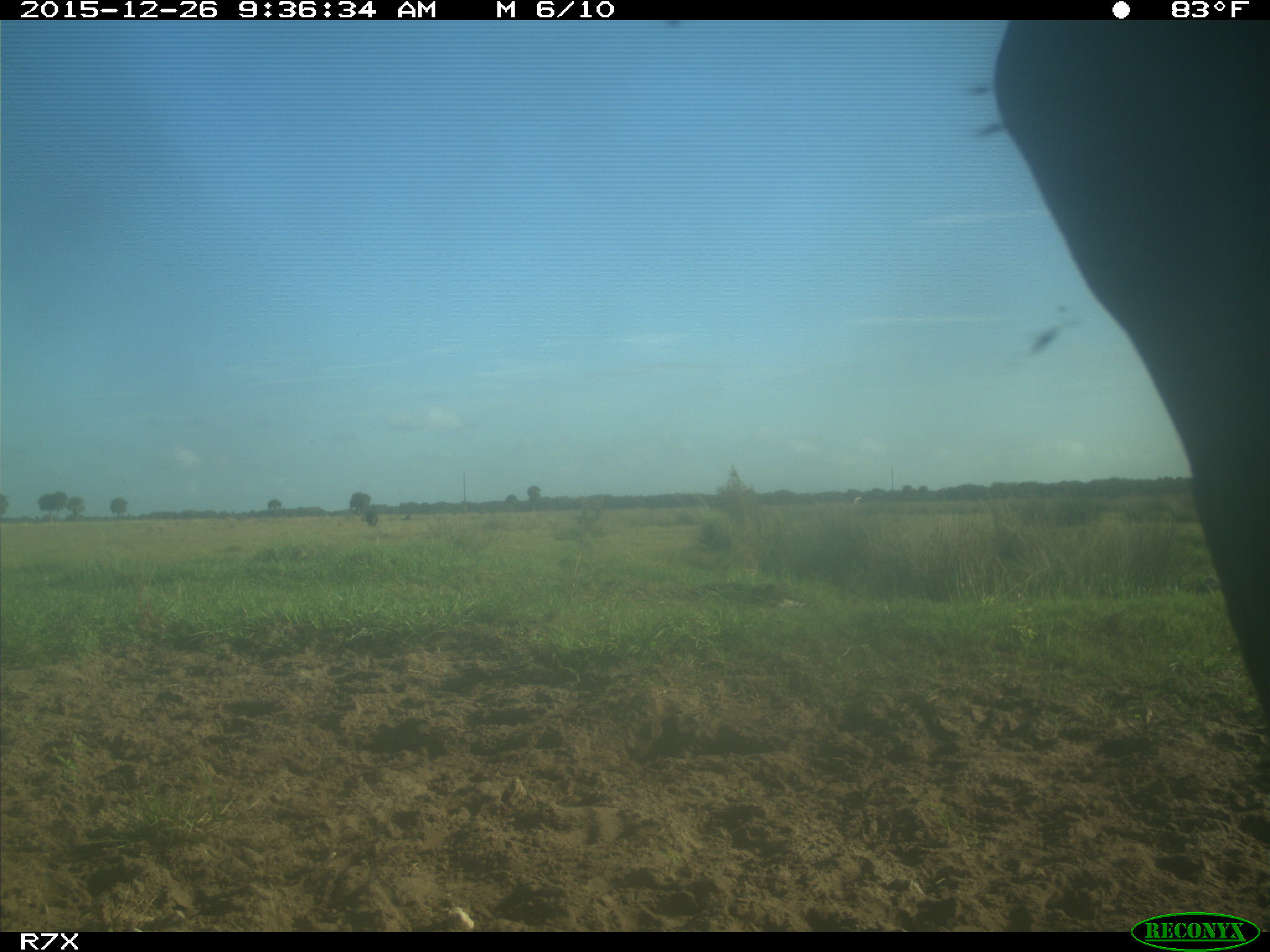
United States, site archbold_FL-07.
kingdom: Animalia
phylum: Chordata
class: Mammalia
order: Artiodactyla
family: Bovidae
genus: Bos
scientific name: Bos taurus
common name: domestic cow